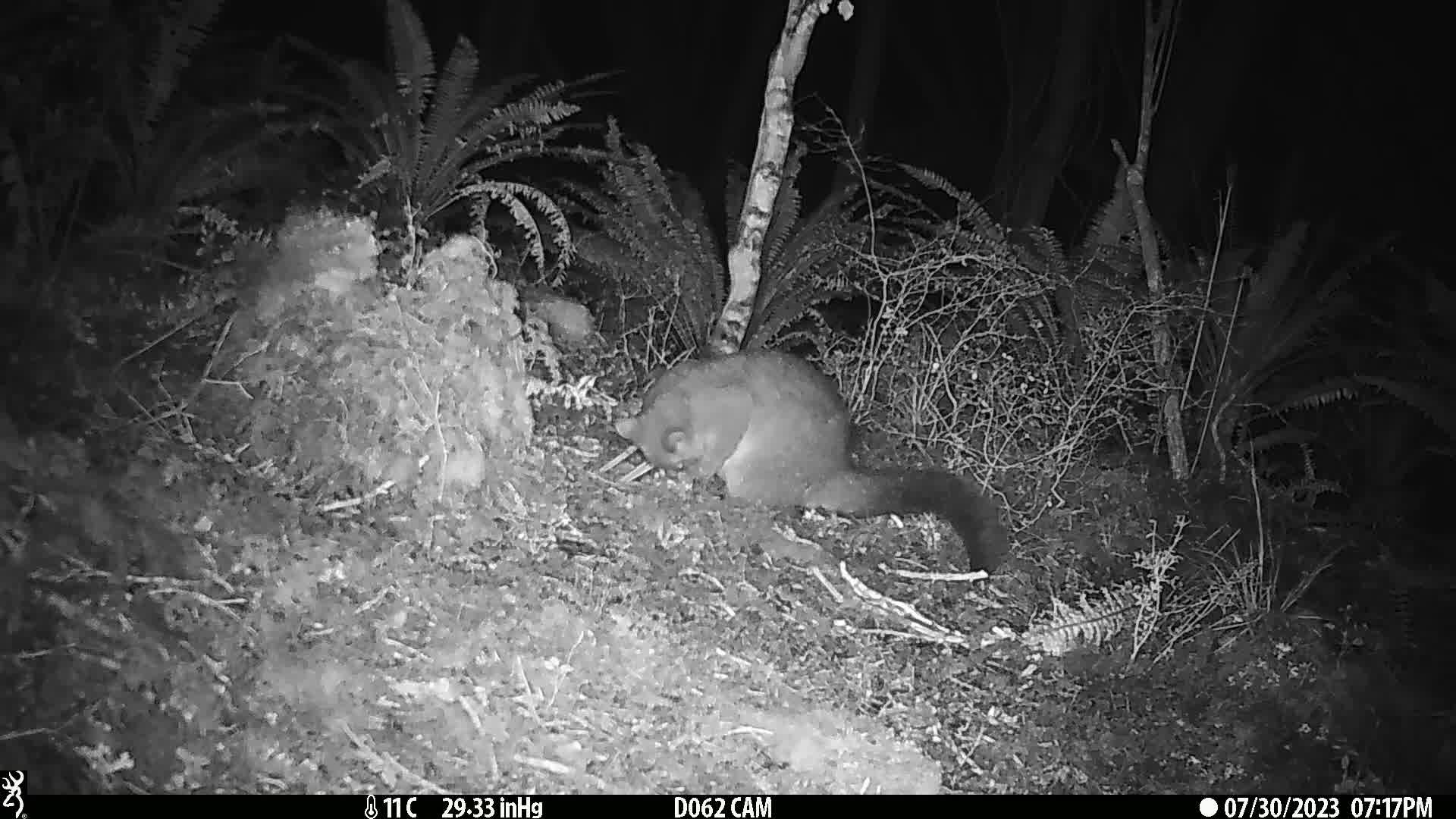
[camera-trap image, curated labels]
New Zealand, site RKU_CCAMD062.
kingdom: Animalia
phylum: Chordata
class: Mammalia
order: Diprotodontia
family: Phalangeridae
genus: Trichosurus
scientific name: Trichosurus vulpecula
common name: common brushtail possum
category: possum